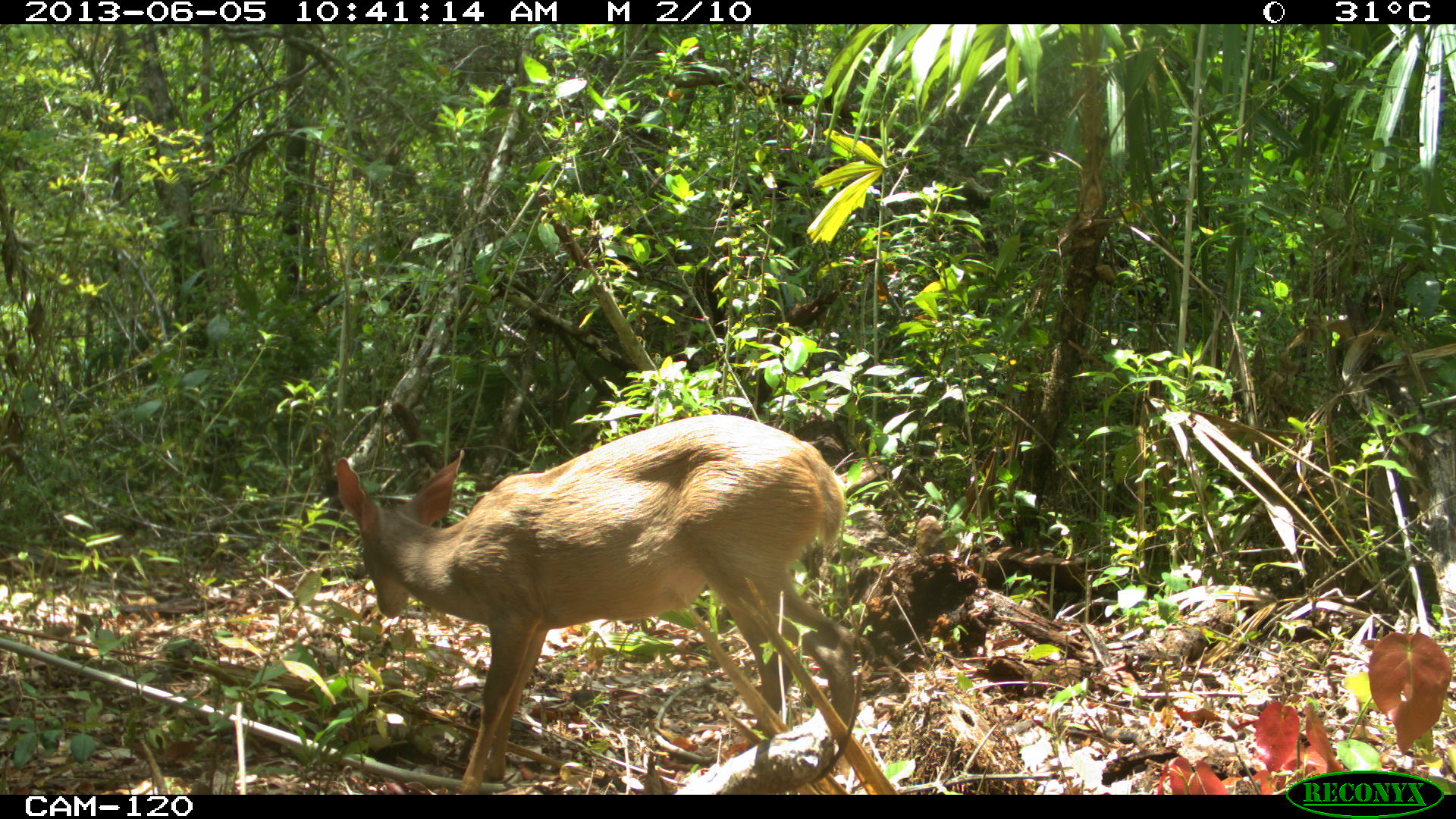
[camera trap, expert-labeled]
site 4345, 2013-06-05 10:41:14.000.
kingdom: Animalia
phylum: Chordata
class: Mammalia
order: Artiodactyla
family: Cervidae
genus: Odocoileus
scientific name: Odocoileus pandora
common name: yucatán brown brocket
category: mazama pandora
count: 1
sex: female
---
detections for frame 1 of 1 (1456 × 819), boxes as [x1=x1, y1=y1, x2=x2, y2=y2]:
mazama pandora: [x1=332, y1=411, x2=857, y2=795]